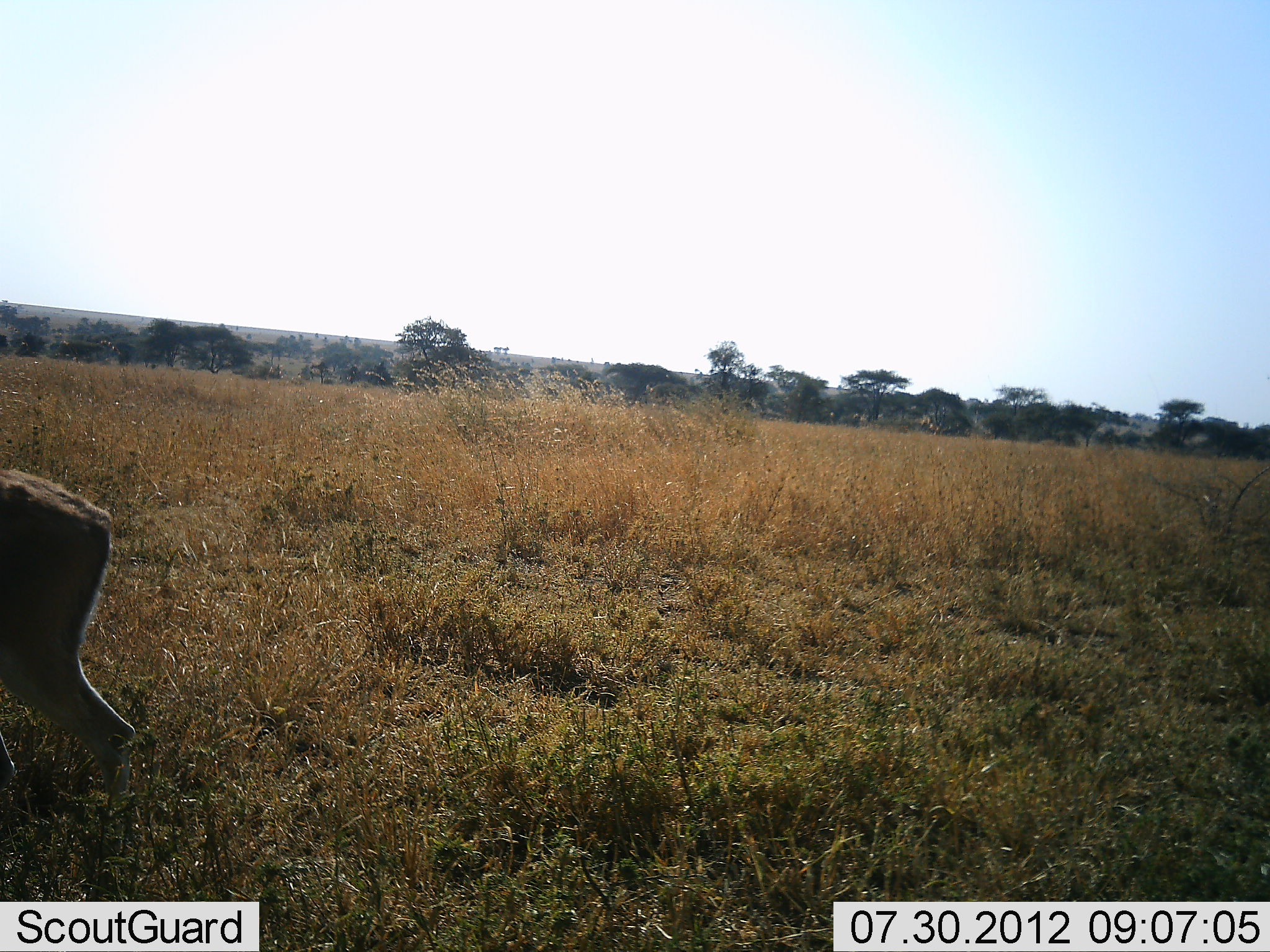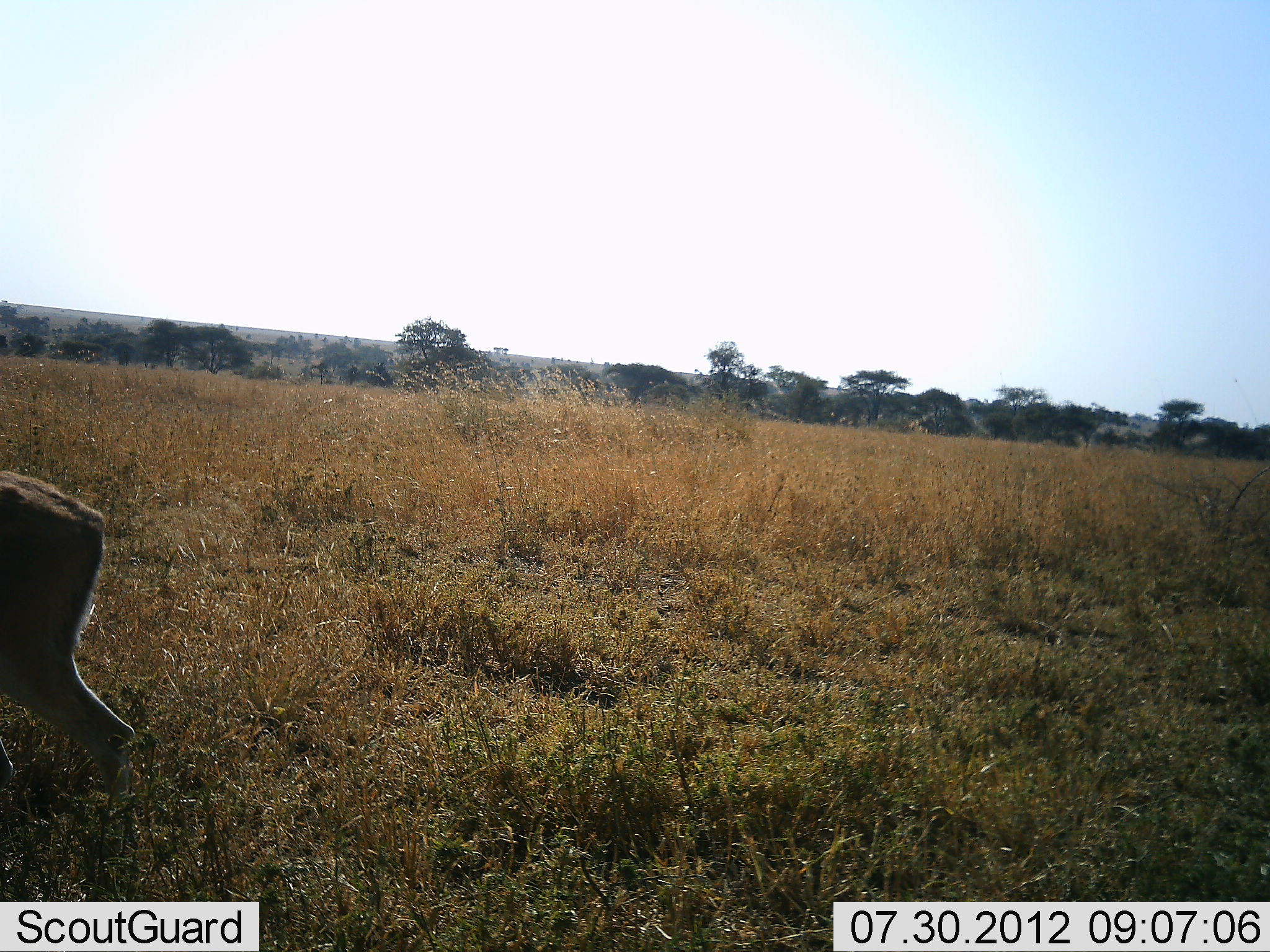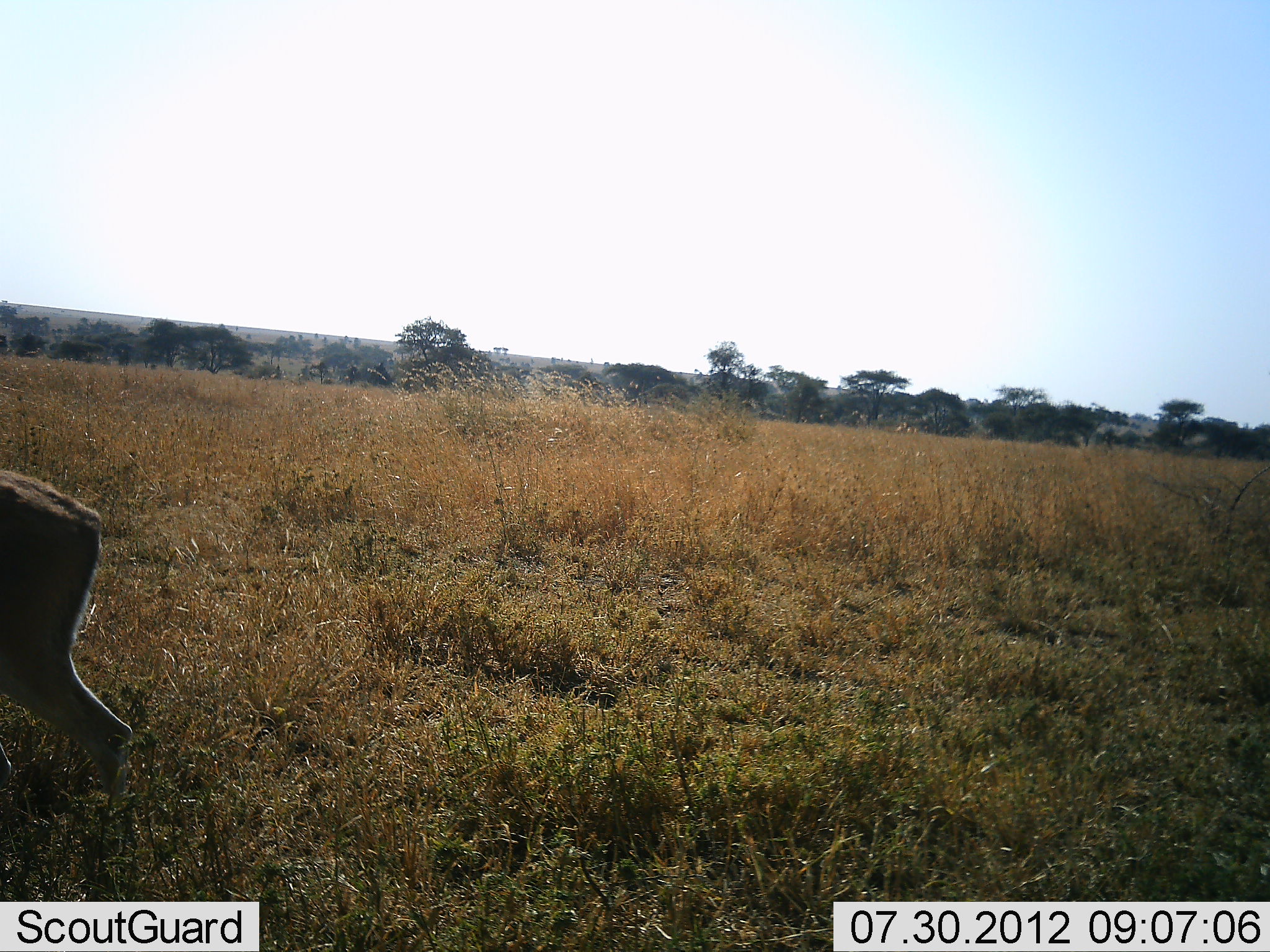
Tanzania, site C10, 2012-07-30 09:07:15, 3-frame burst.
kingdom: Animalia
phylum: Chordata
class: Mammalia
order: Artiodactyla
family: Bovidae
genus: Eudorcas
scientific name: Eudorcas thomsonii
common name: thomson's gazelle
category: gazellethomsons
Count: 1.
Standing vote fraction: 100%.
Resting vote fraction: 0%.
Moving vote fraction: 0%.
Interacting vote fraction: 0%.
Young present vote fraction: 0%.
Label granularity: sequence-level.